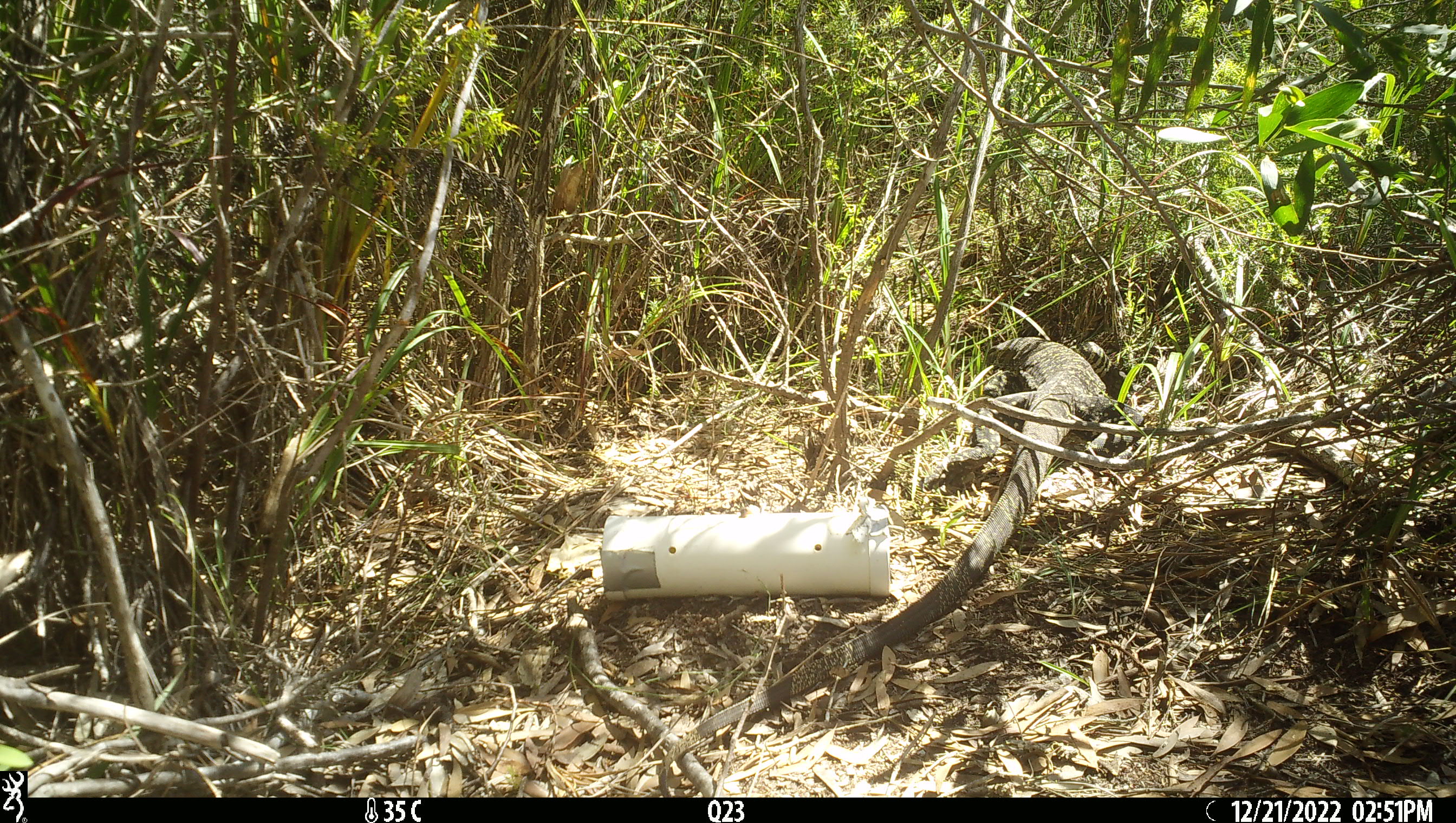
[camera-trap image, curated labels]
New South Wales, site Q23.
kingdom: Animalia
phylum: Chordata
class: Reptilia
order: Squamata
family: Varanidae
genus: Varanus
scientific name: Varanus varius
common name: lace monitor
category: goanna